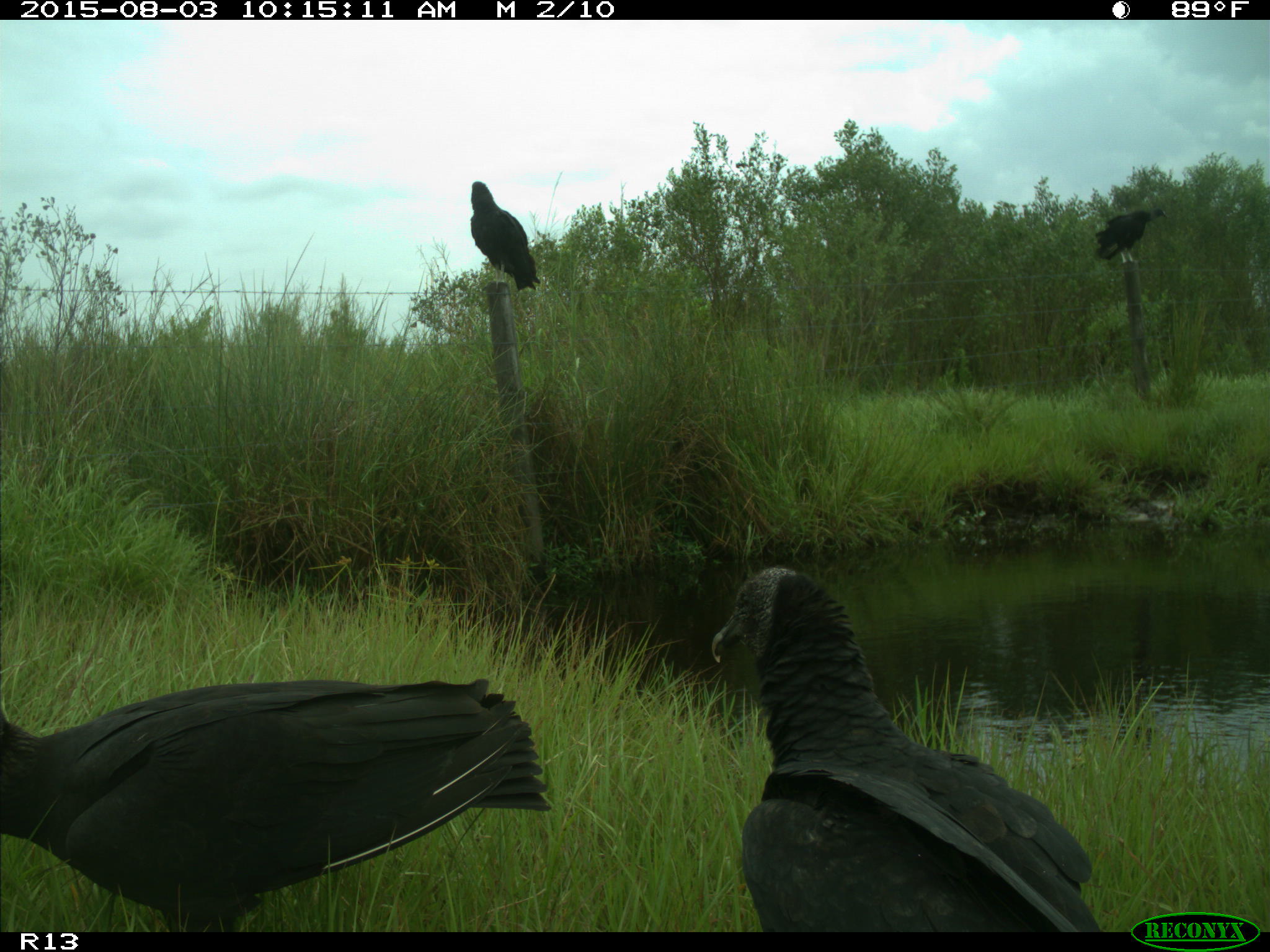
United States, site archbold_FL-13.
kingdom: Animalia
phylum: Chordata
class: Aves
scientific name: Aves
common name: birds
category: unidentified bird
Unidentified bird (birds) (Aves).